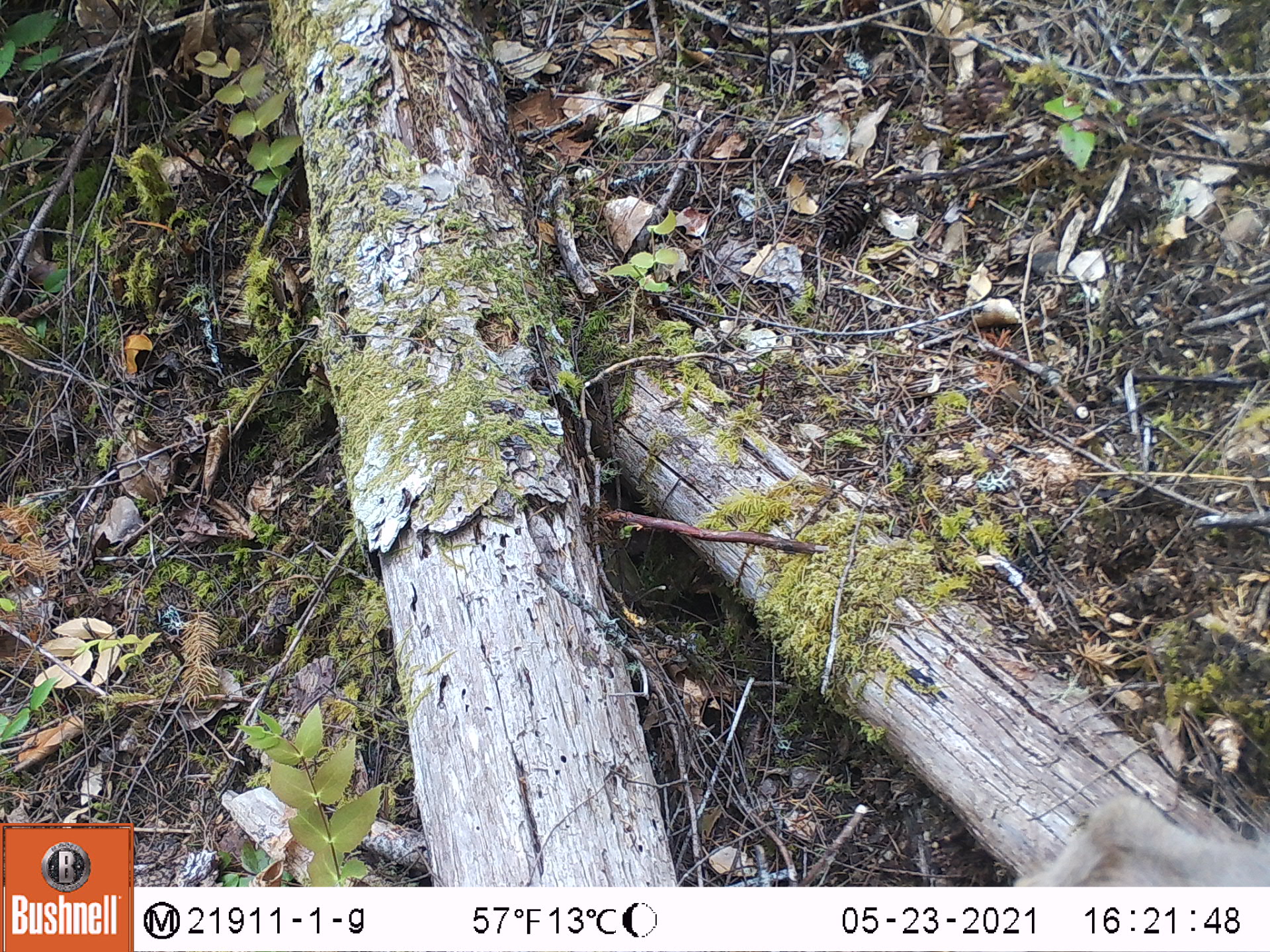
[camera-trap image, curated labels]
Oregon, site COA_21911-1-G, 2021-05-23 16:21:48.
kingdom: Animalia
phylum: Chordata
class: Mammalia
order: Artiodactyla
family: Cervidae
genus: Odocoileus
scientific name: Odocoileus hemionus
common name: black-tailed deer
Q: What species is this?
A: Black-tailed deer (Odocoileus hemionus).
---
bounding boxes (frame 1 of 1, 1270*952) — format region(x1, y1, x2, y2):
black-tailed deer: region(1013, 784, 1264, 881)